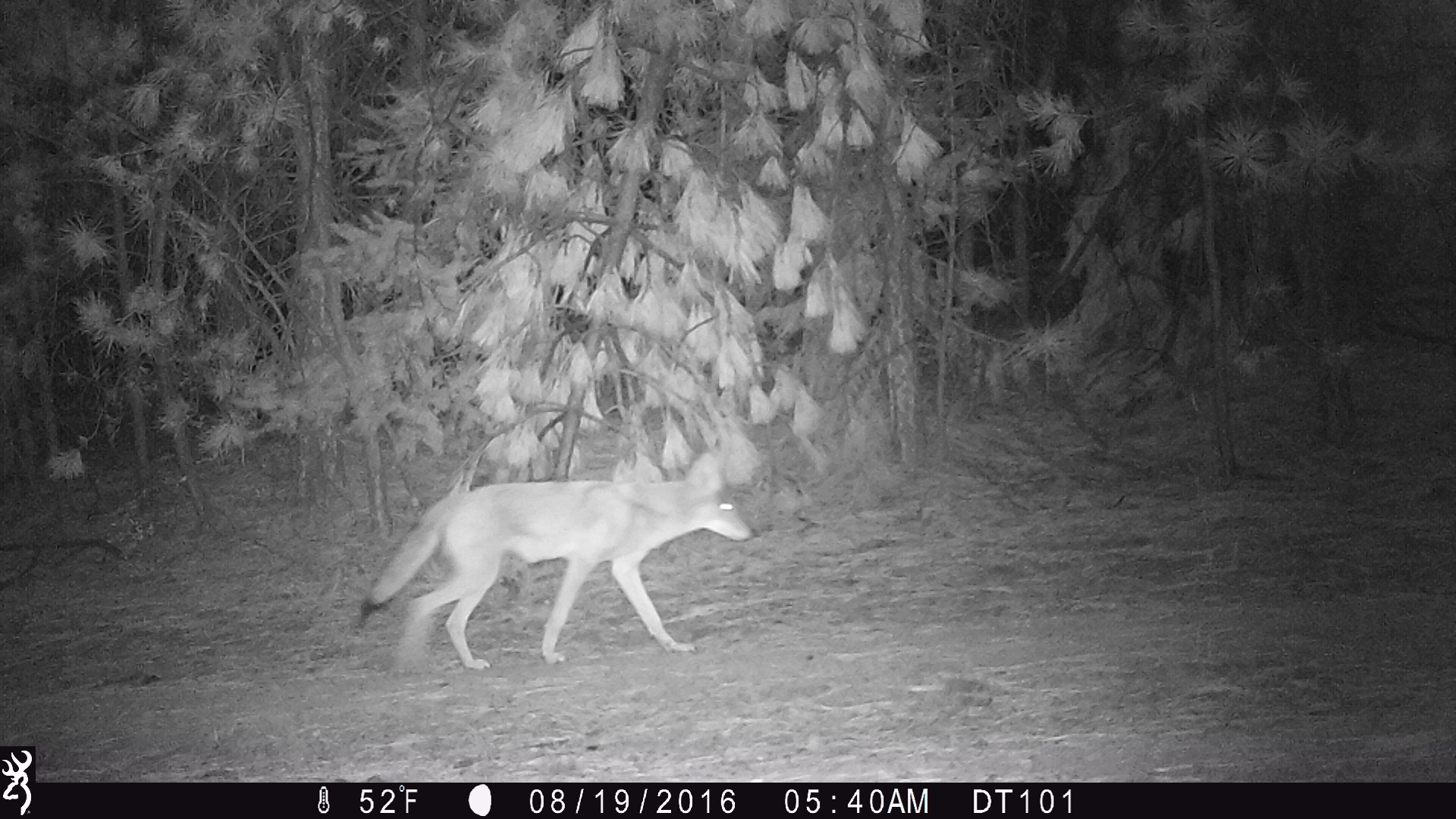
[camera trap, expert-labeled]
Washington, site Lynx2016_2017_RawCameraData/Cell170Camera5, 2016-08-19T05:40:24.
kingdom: Animalia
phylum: Chordata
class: Mammalia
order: Carnivora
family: Canidae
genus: Canis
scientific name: Canis latrans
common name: coyote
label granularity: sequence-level